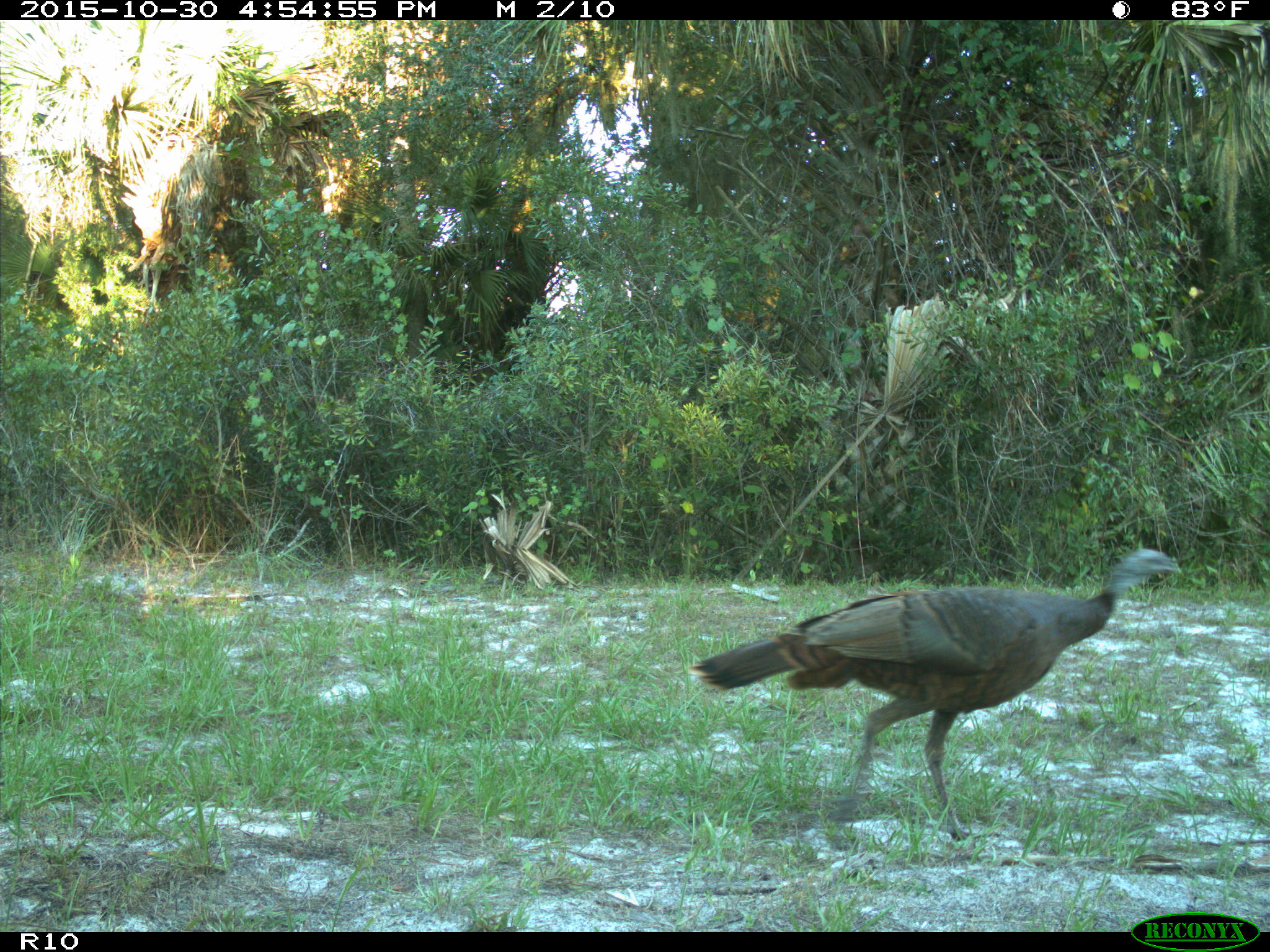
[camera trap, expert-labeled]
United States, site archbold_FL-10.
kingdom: Animalia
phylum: Chordata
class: Aves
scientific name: Aves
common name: birds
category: unidentified bird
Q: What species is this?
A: Unidentified bird (birds) (Aves).